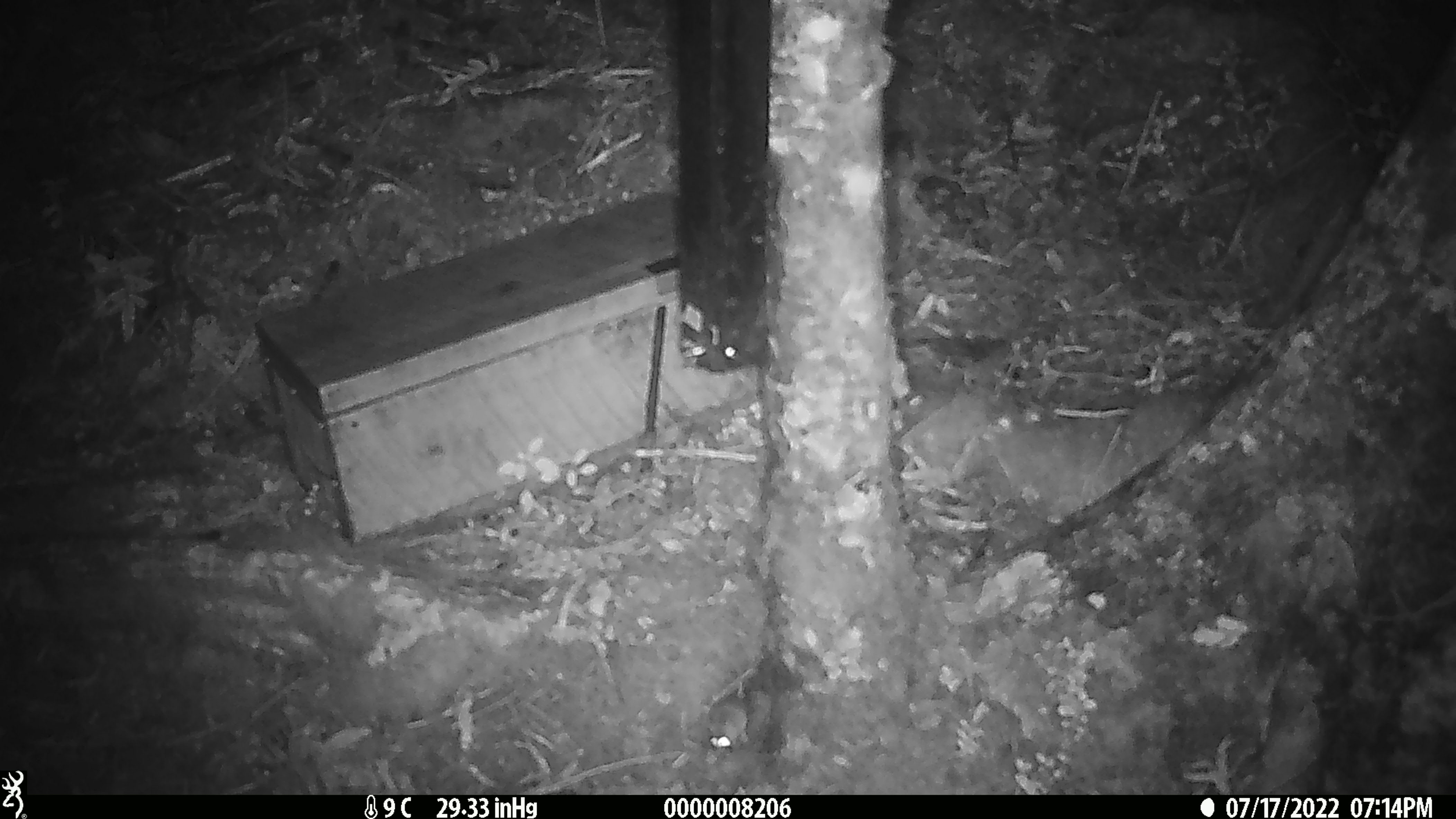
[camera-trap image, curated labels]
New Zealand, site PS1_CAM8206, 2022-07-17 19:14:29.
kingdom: Animalia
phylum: Chordata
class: Mammalia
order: Rodentia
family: Muridae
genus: Mus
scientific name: Mus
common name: mouse